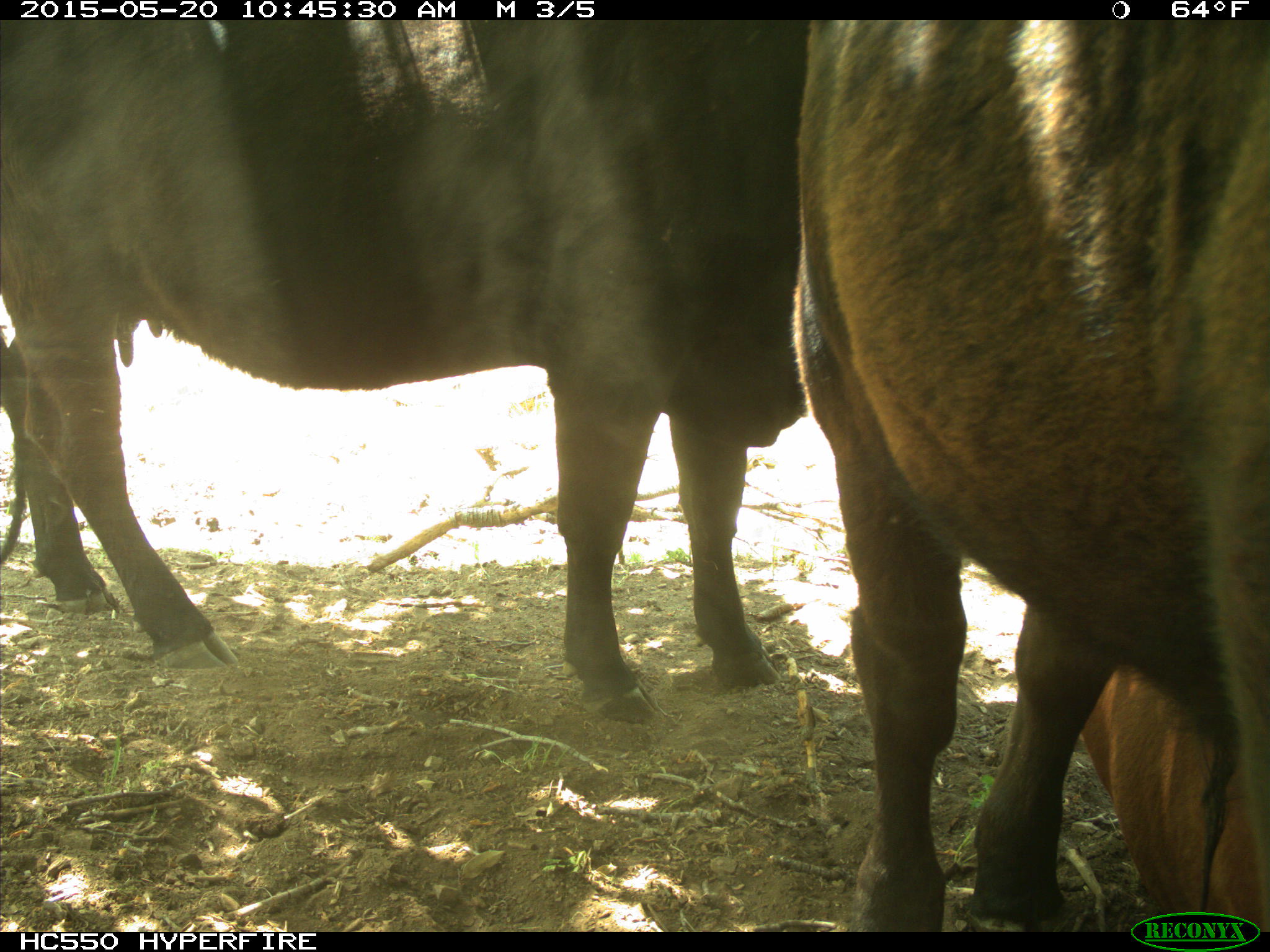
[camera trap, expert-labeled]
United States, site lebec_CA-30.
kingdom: Animalia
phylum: Chordata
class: Mammalia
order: Artiodactyla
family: Bovidae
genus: Bos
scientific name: Bos taurus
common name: domestic cow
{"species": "Bos taurus (domestic cow)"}